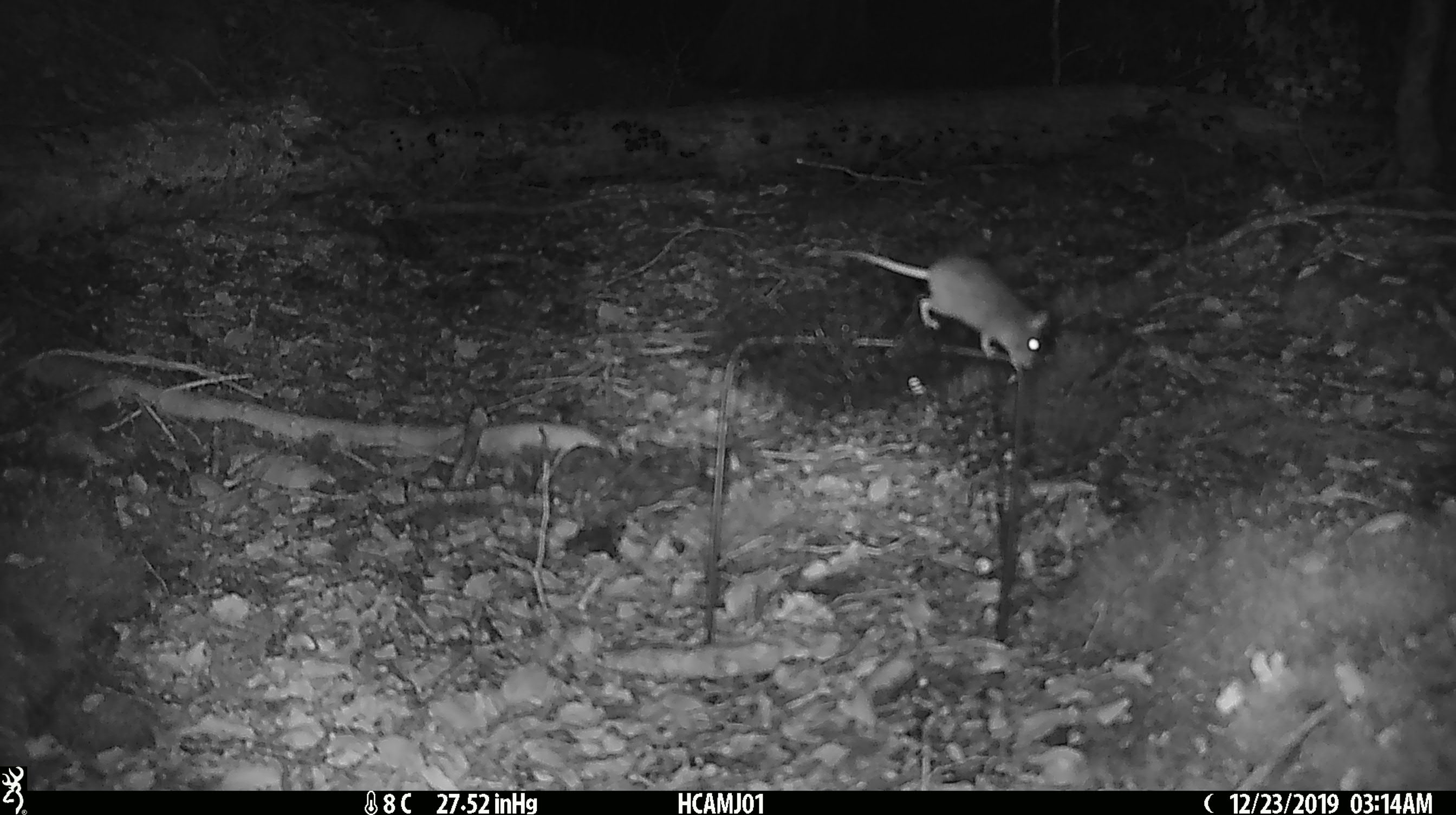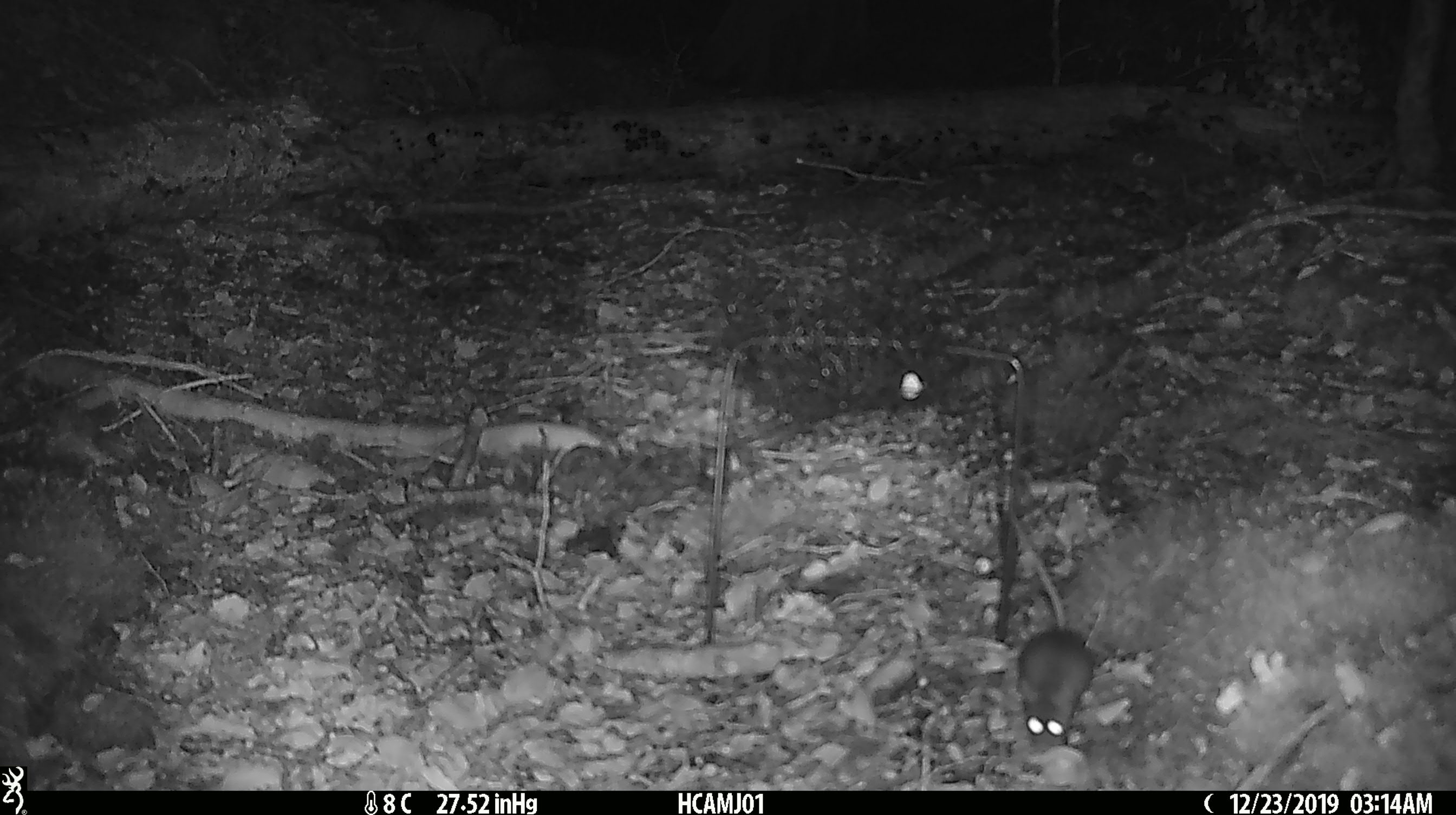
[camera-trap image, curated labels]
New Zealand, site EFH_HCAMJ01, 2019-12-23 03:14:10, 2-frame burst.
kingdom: Animalia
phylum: Chordata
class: Mammalia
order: Rodentia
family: Muridae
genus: Mus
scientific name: Mus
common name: mouse